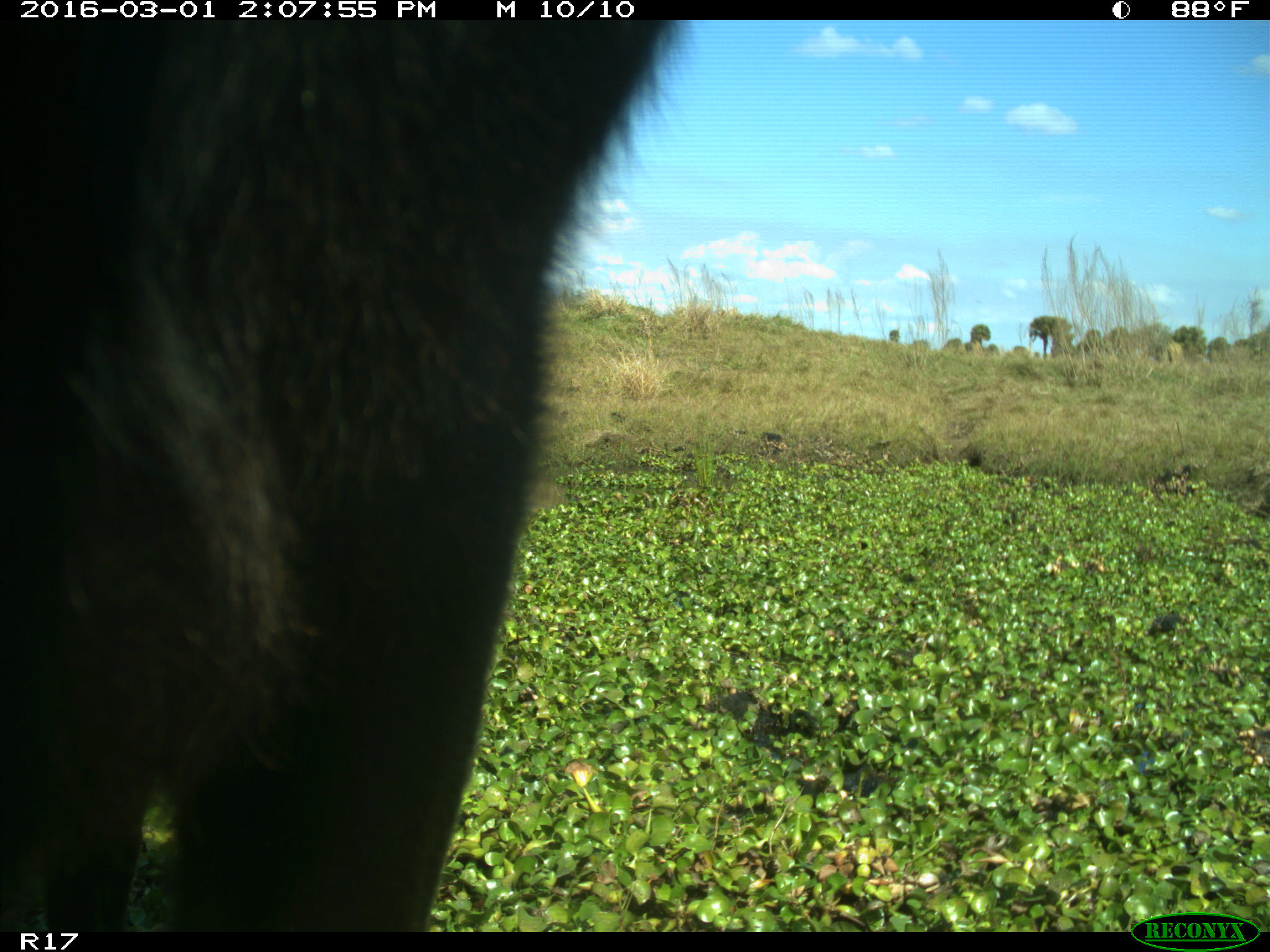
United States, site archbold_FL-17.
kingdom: Animalia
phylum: Chordata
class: Mammalia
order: Artiodactyla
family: Bovidae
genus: Bos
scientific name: Bos taurus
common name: domestic cow